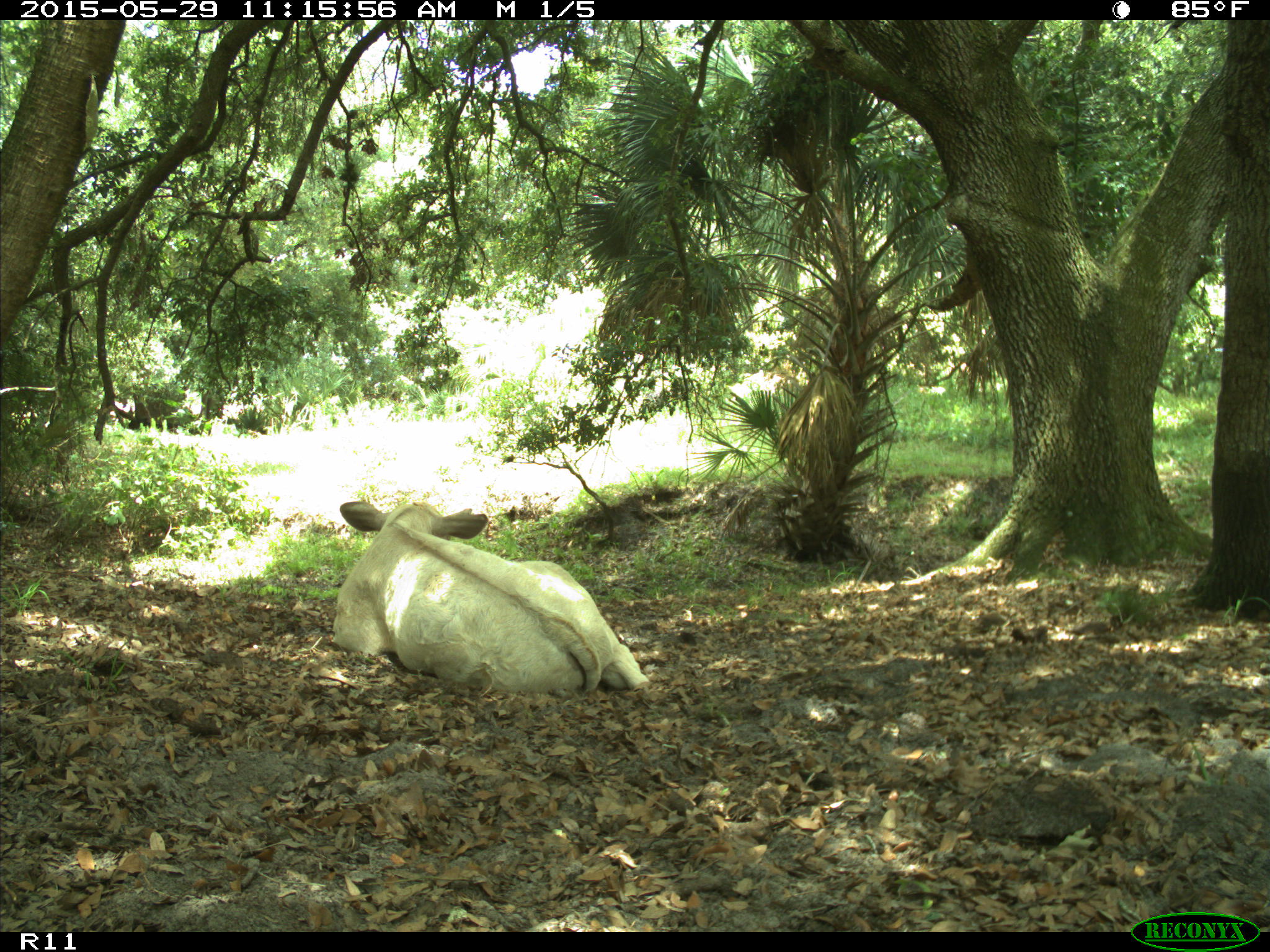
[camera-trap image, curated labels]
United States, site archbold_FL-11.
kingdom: Animalia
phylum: Chordata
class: Mammalia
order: Artiodactyla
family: Bovidae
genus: Bos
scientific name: Bos taurus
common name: domestic cow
Bos taurus (domestic cow).